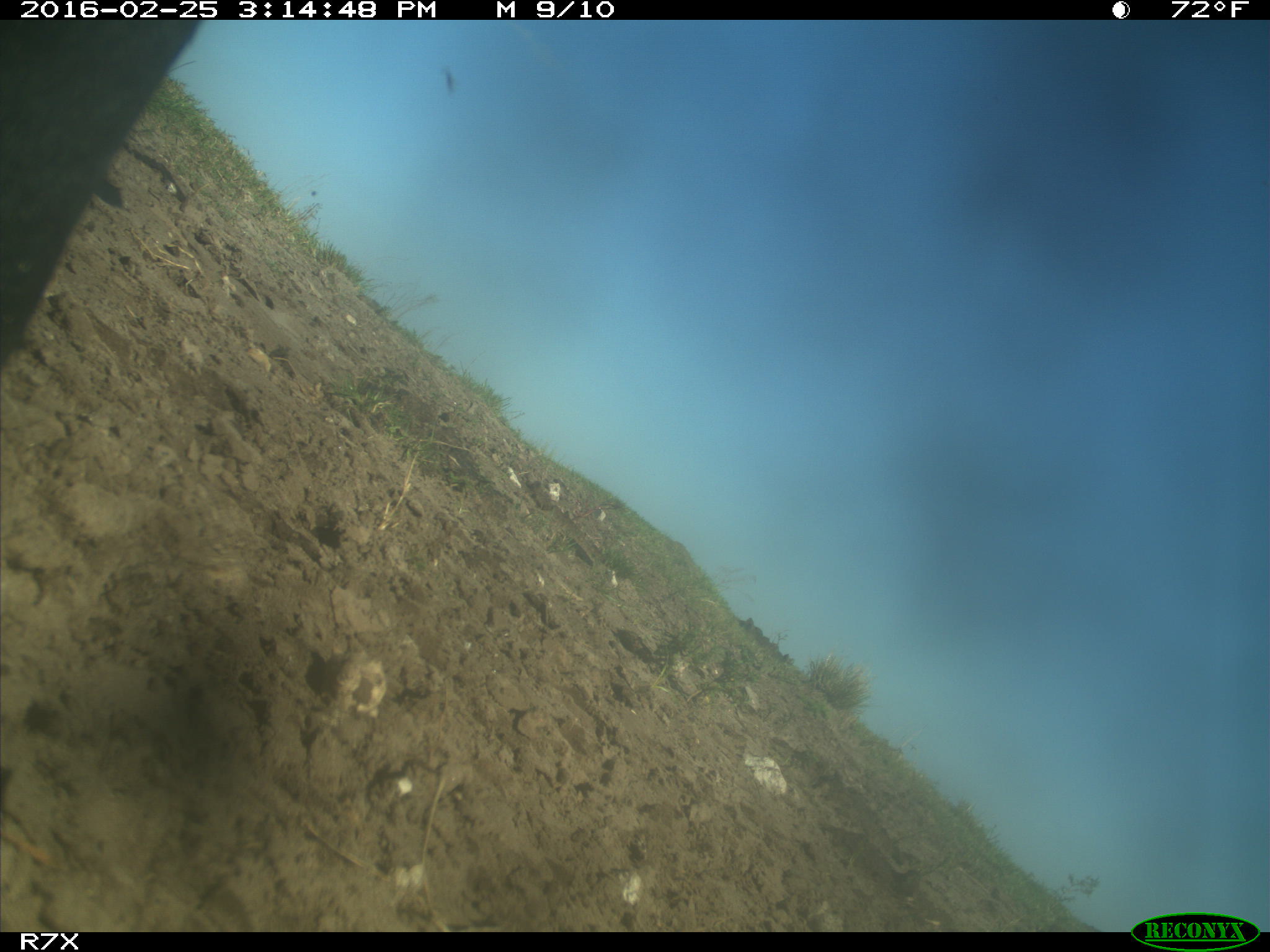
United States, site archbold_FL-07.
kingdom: Animalia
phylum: Chordata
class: Mammalia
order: Artiodactyla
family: Bovidae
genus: Bos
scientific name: Bos taurus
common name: domestic cow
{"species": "Bos taurus (domestic cow)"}